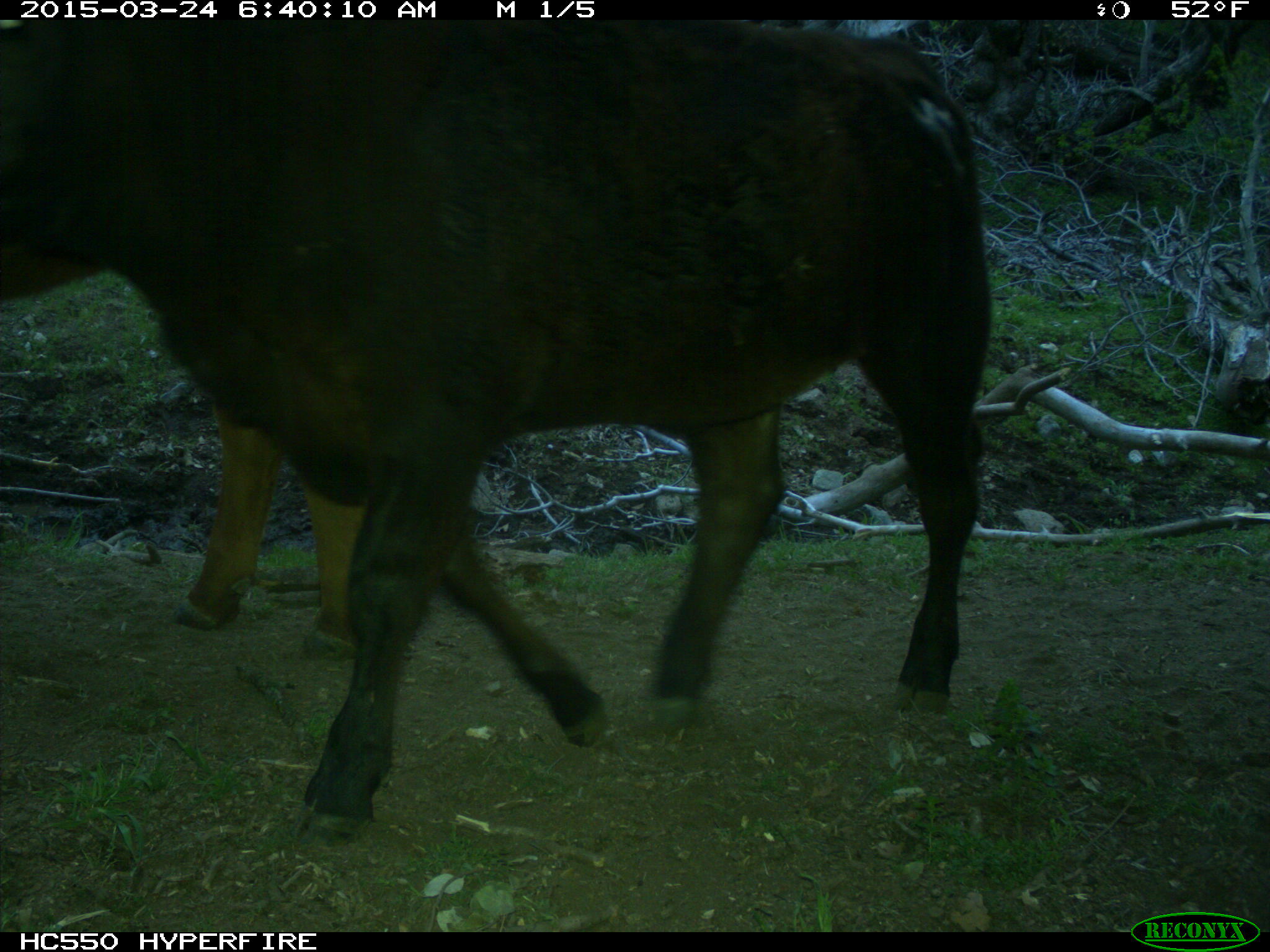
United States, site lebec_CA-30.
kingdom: Animalia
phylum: Chordata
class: Mammalia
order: Artiodactyla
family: Bovidae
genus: Bos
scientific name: Bos taurus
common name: domestic cow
Bos taurus (domestic cow).